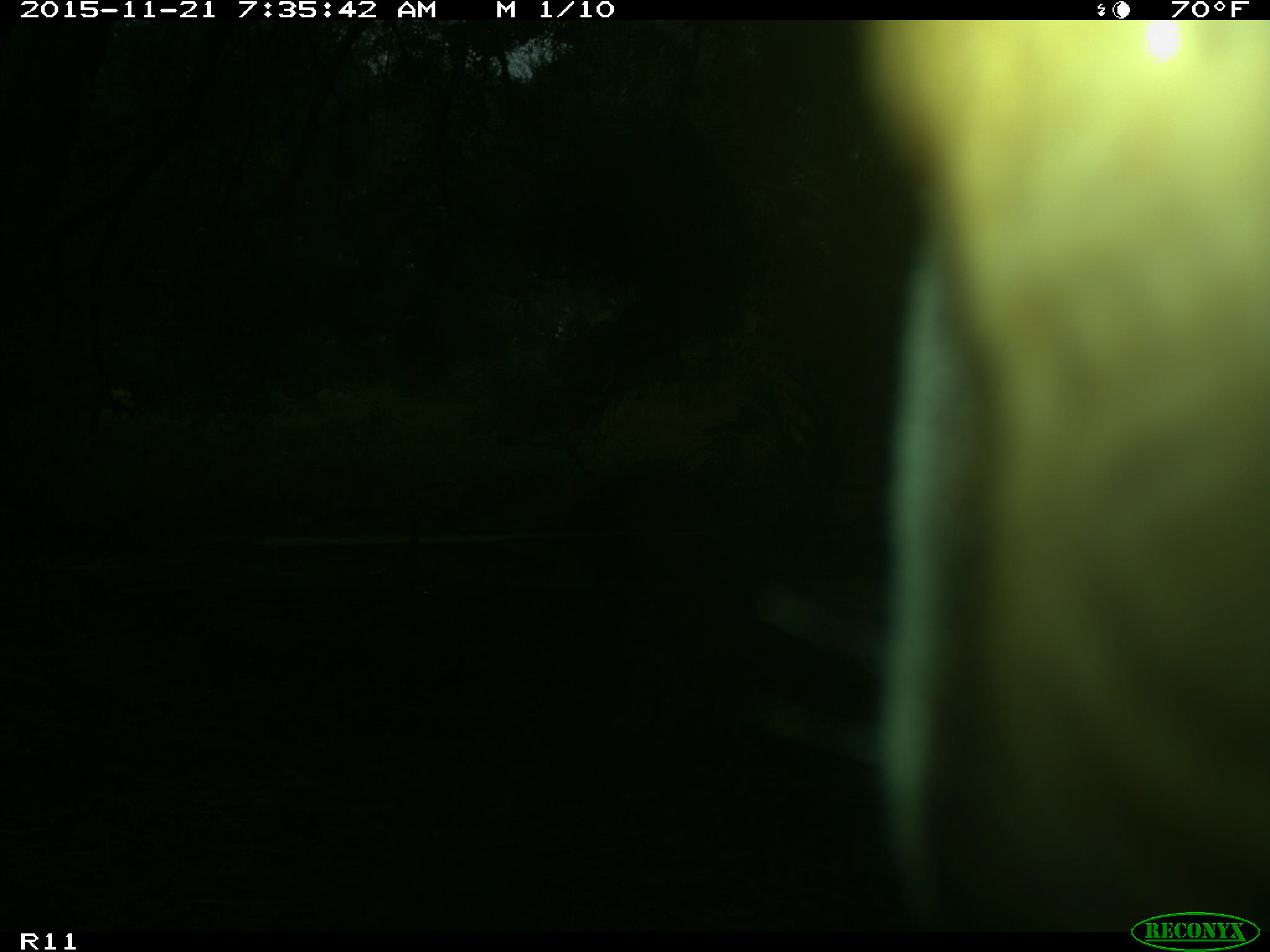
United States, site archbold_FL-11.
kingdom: Animalia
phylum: Chordata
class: Mammalia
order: Artiodactyla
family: Suidae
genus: Sus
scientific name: Sus scrofa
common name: wild boar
Sus scrofa (wild boar).